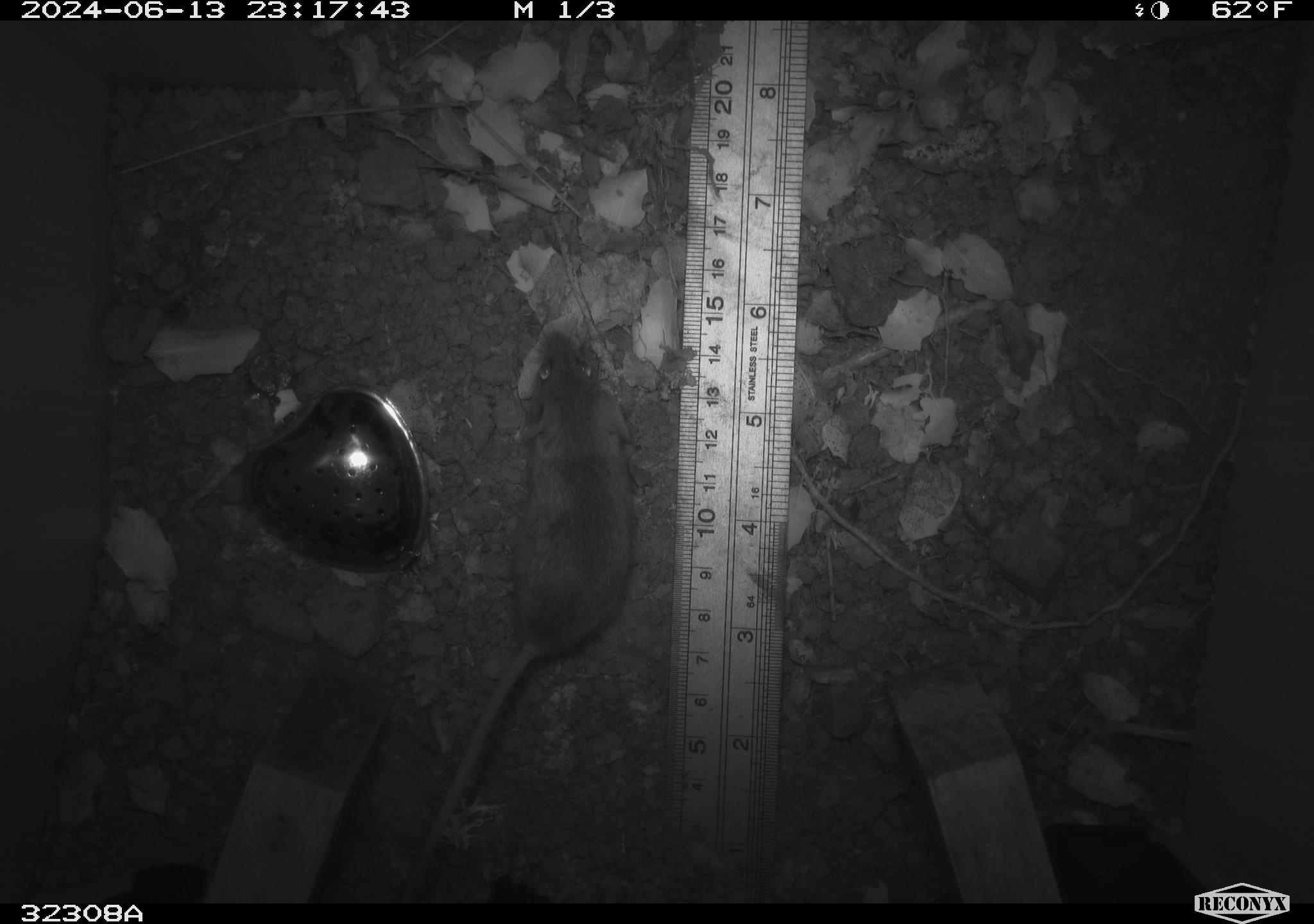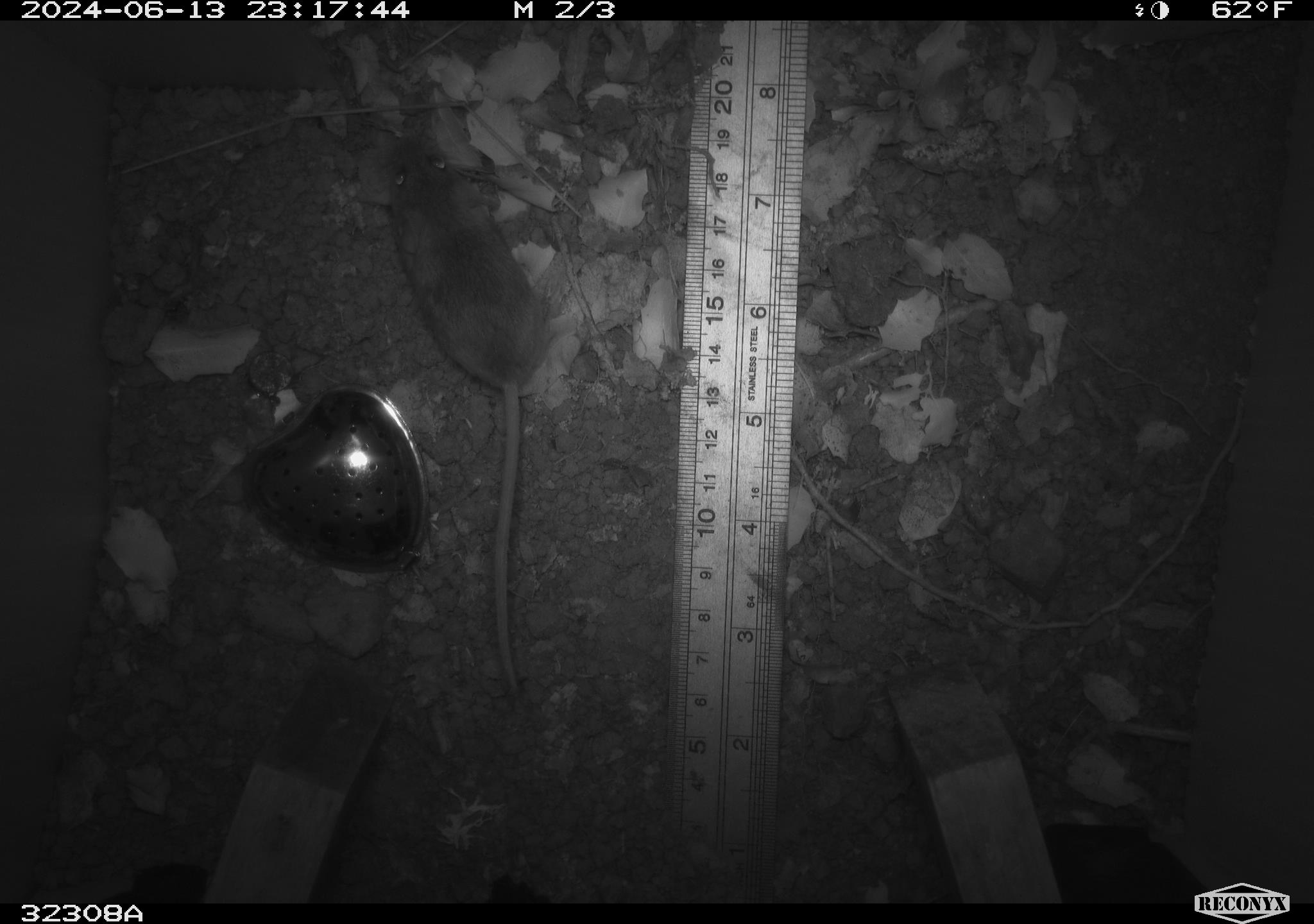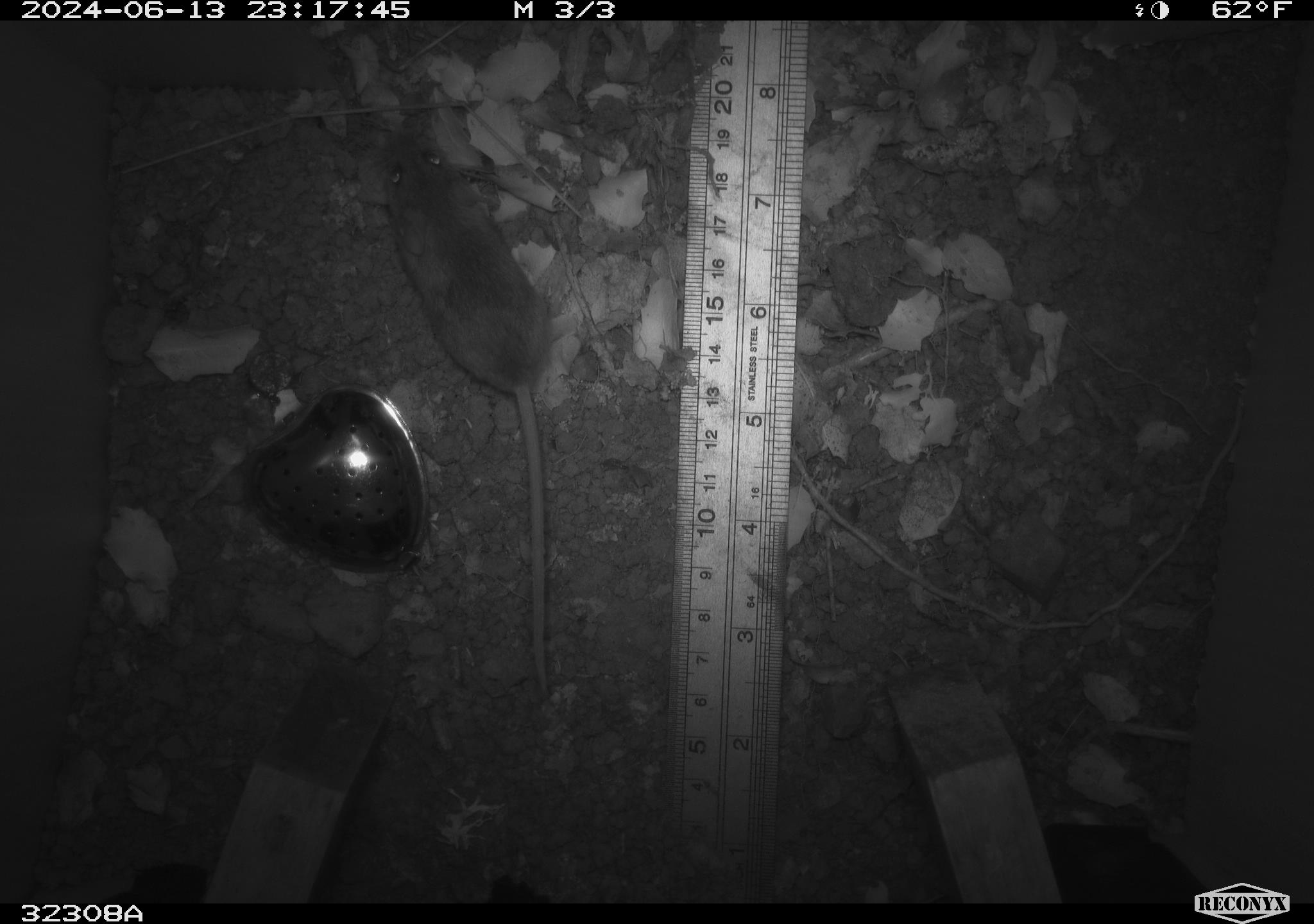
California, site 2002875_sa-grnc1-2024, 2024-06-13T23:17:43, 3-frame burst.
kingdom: Animalia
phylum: Chordata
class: Mammalia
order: Rodentia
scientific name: Rodentia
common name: rodent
Rodent (Rodentia).